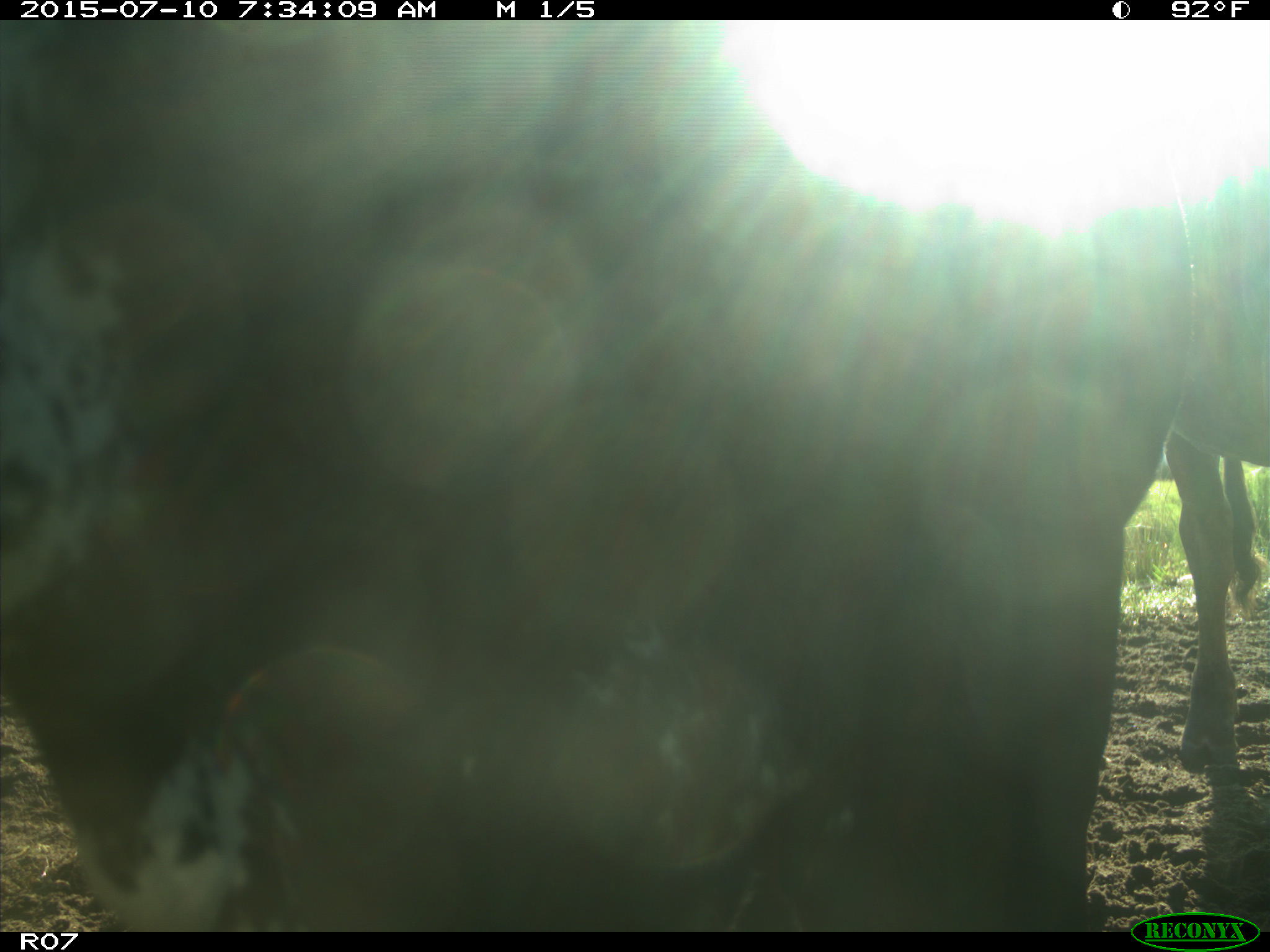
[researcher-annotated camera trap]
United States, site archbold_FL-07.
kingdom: Animalia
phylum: Chordata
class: Mammalia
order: Artiodactyla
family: Bovidae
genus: Bos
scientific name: Bos taurus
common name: domestic cow